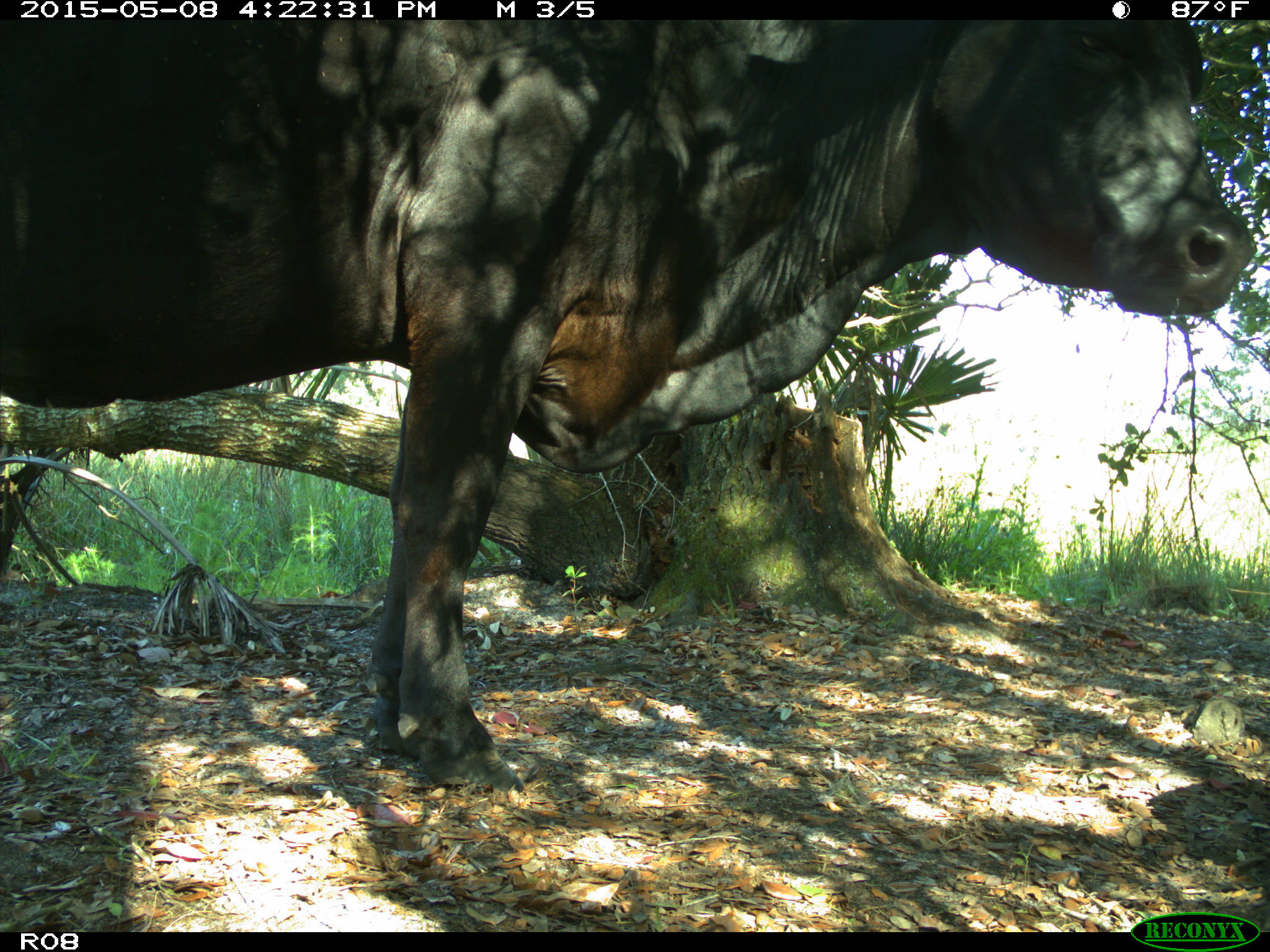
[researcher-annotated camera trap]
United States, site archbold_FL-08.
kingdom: Animalia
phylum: Chordata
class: Mammalia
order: Artiodactyla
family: Bovidae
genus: Bos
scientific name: Bos taurus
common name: domestic cow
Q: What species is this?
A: Bos taurus (domestic cow).